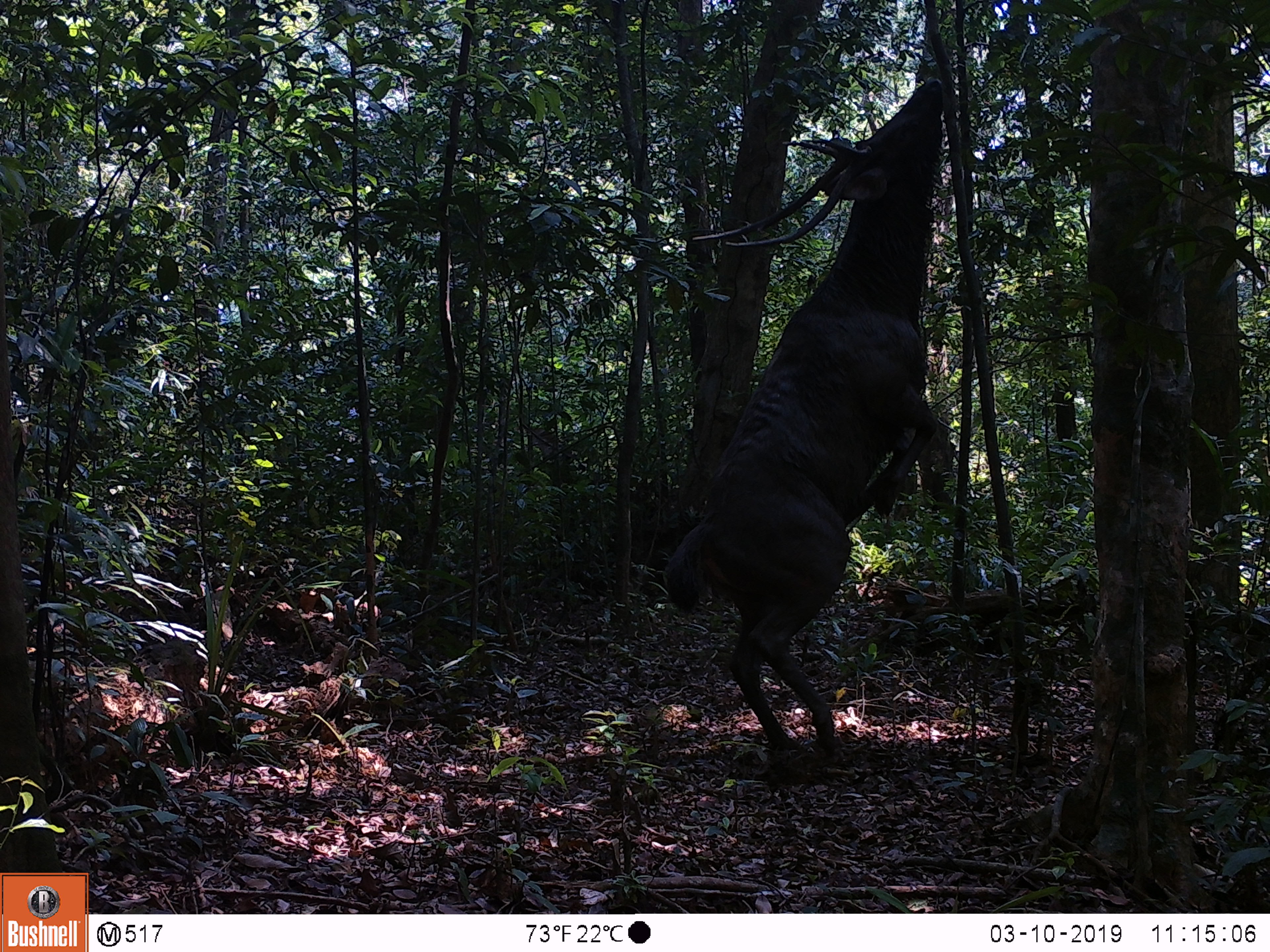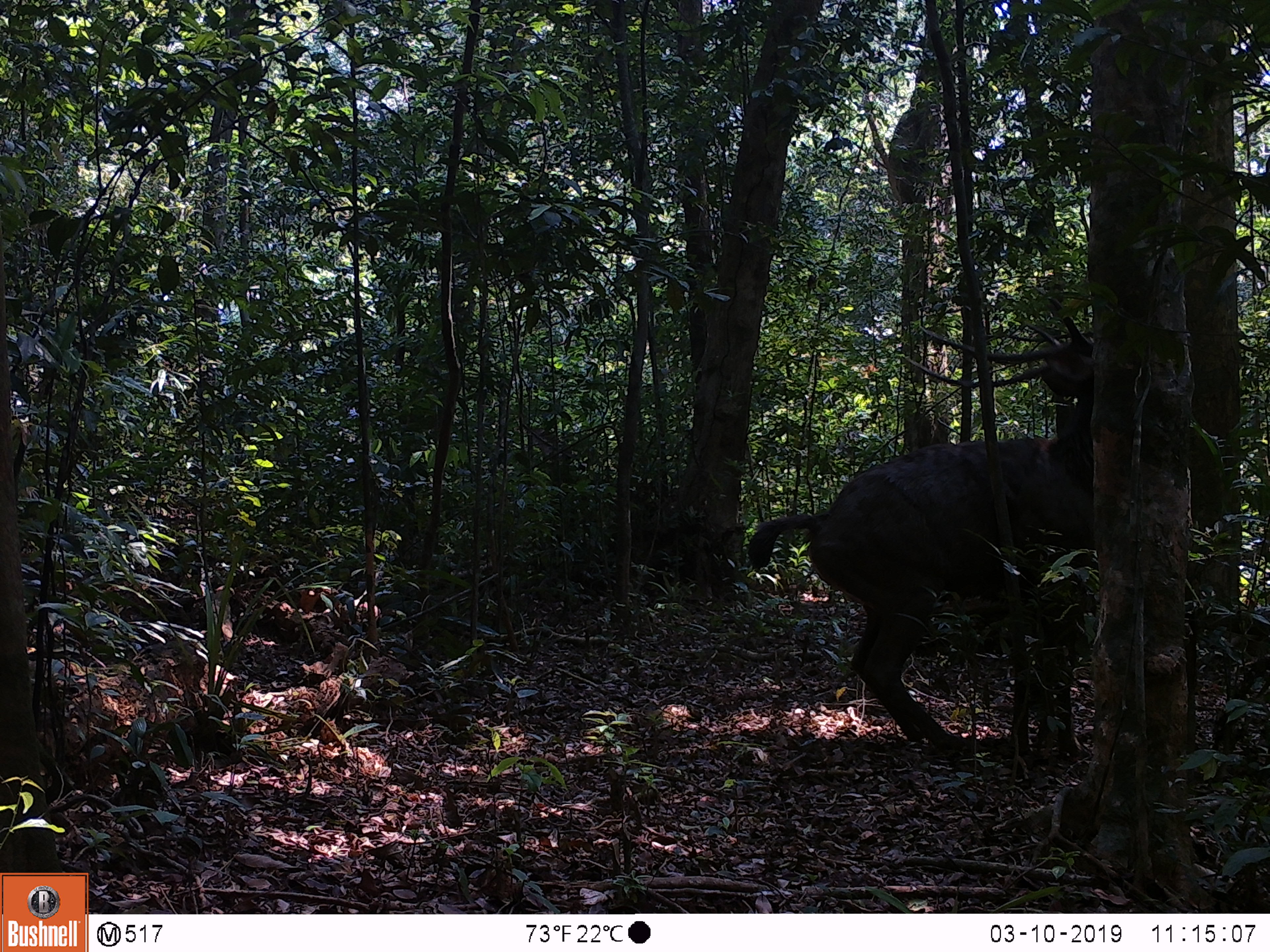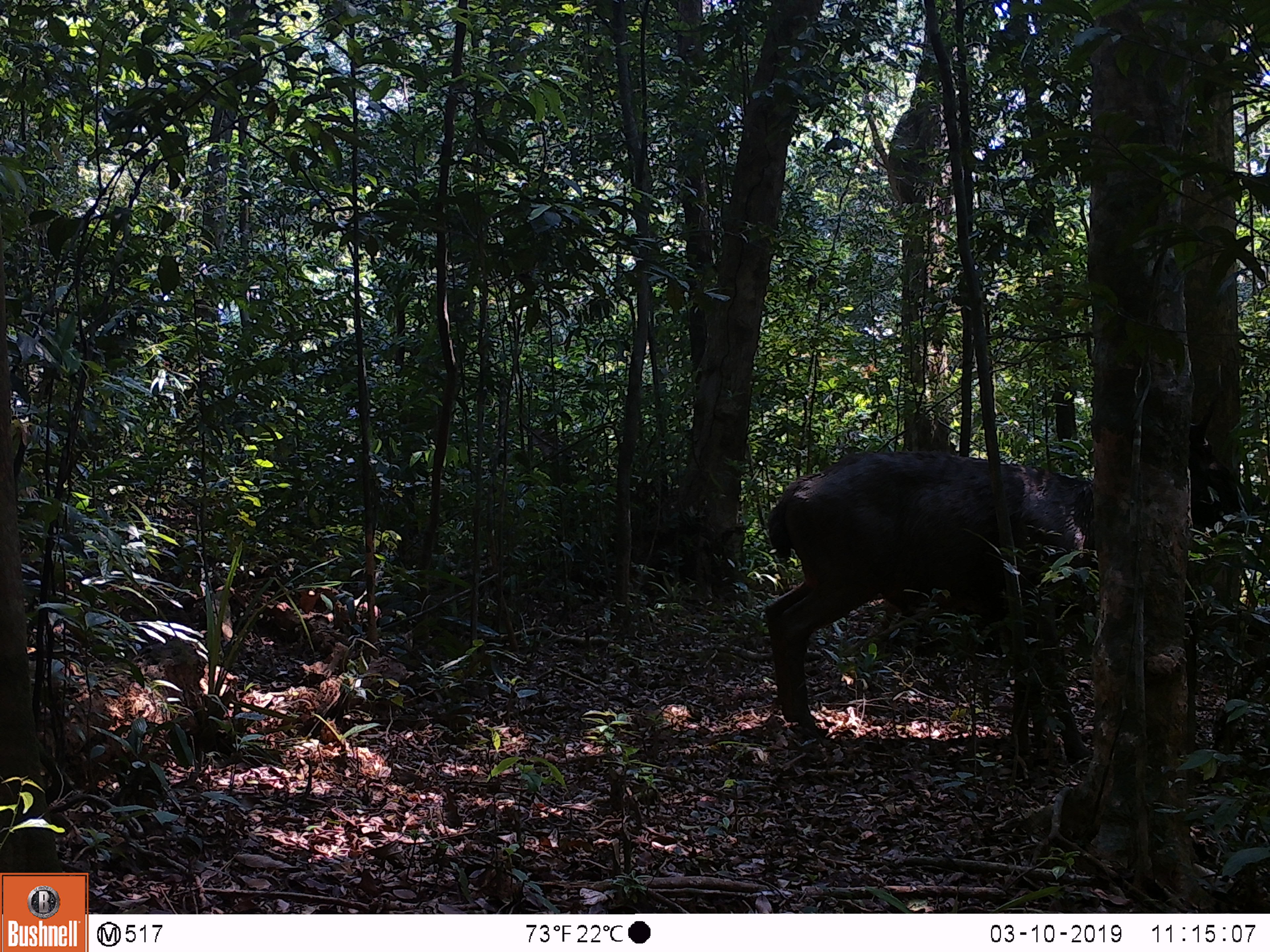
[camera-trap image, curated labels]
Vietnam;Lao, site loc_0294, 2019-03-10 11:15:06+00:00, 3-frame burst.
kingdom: Animalia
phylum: Chordata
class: Mammalia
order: Artiodactyla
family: Cervidae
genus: Rusa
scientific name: Rusa unicolor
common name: sambar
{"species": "sambar (Rusa unicolor)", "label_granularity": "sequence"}